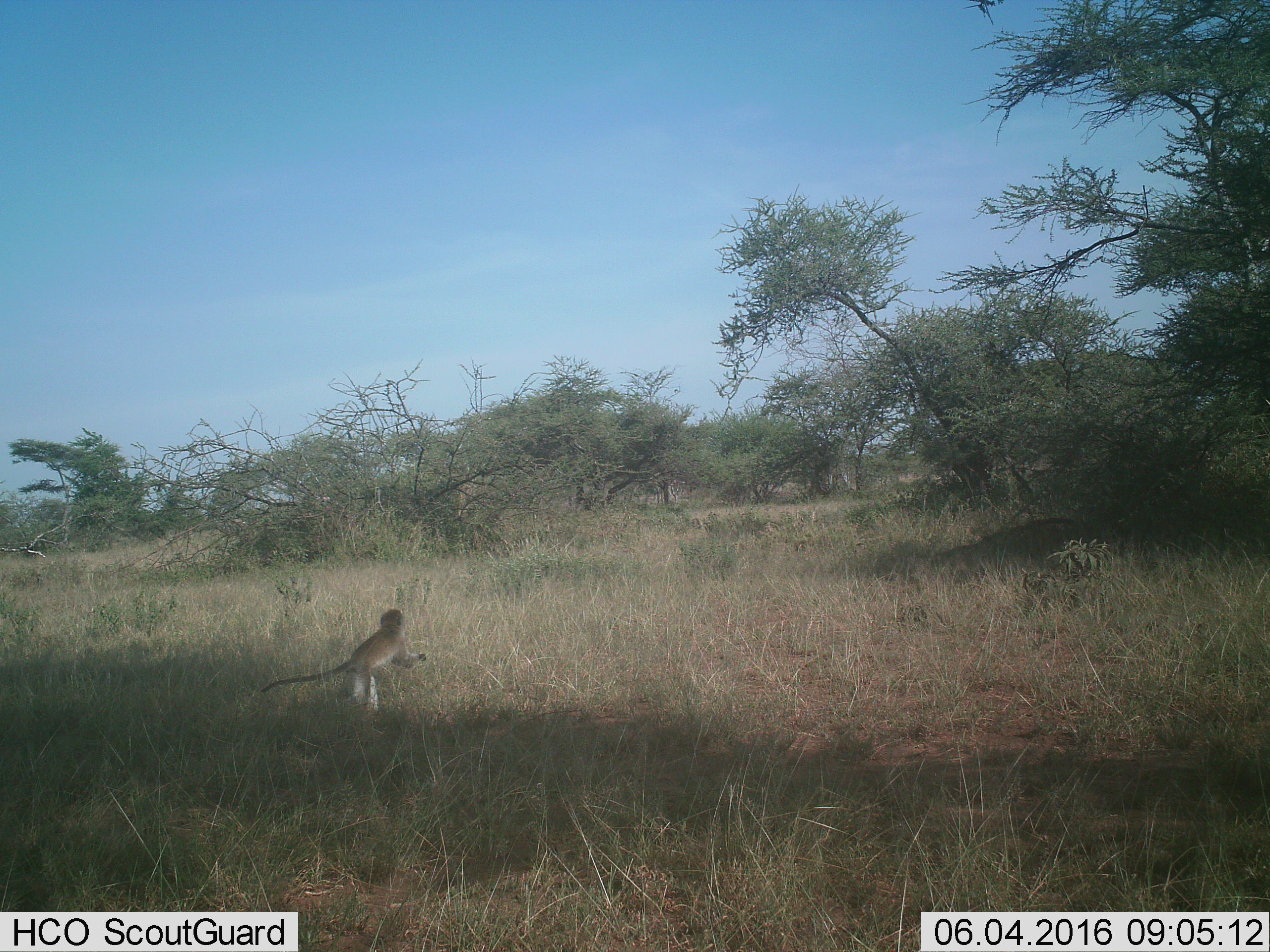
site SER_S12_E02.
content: unidentified animal